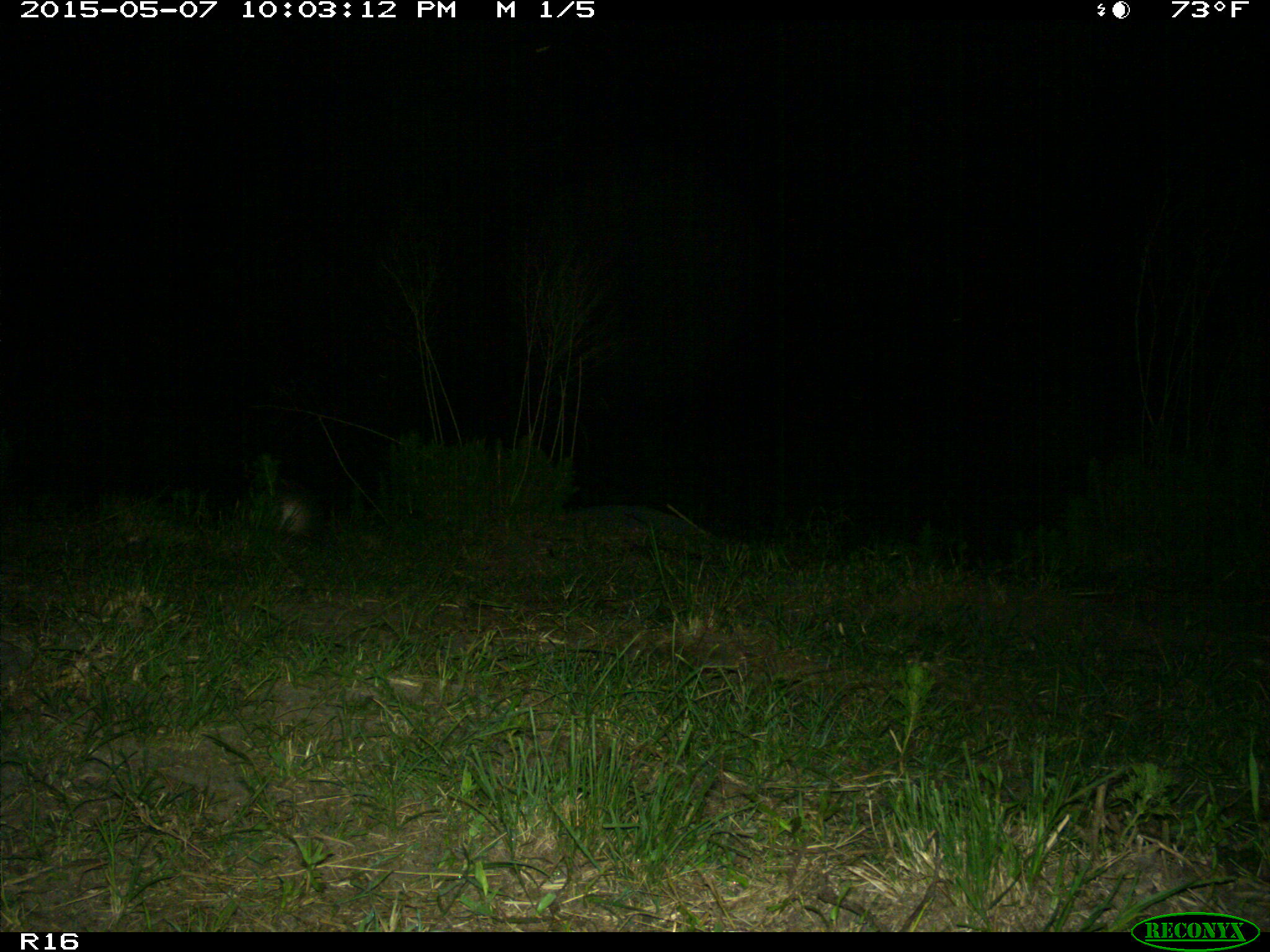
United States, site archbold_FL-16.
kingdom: Animalia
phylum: Chordata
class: Mammalia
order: Cingulata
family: Dasypodidae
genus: Dasypus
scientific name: Dasypus novemcinctus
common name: nine-banded armadillo